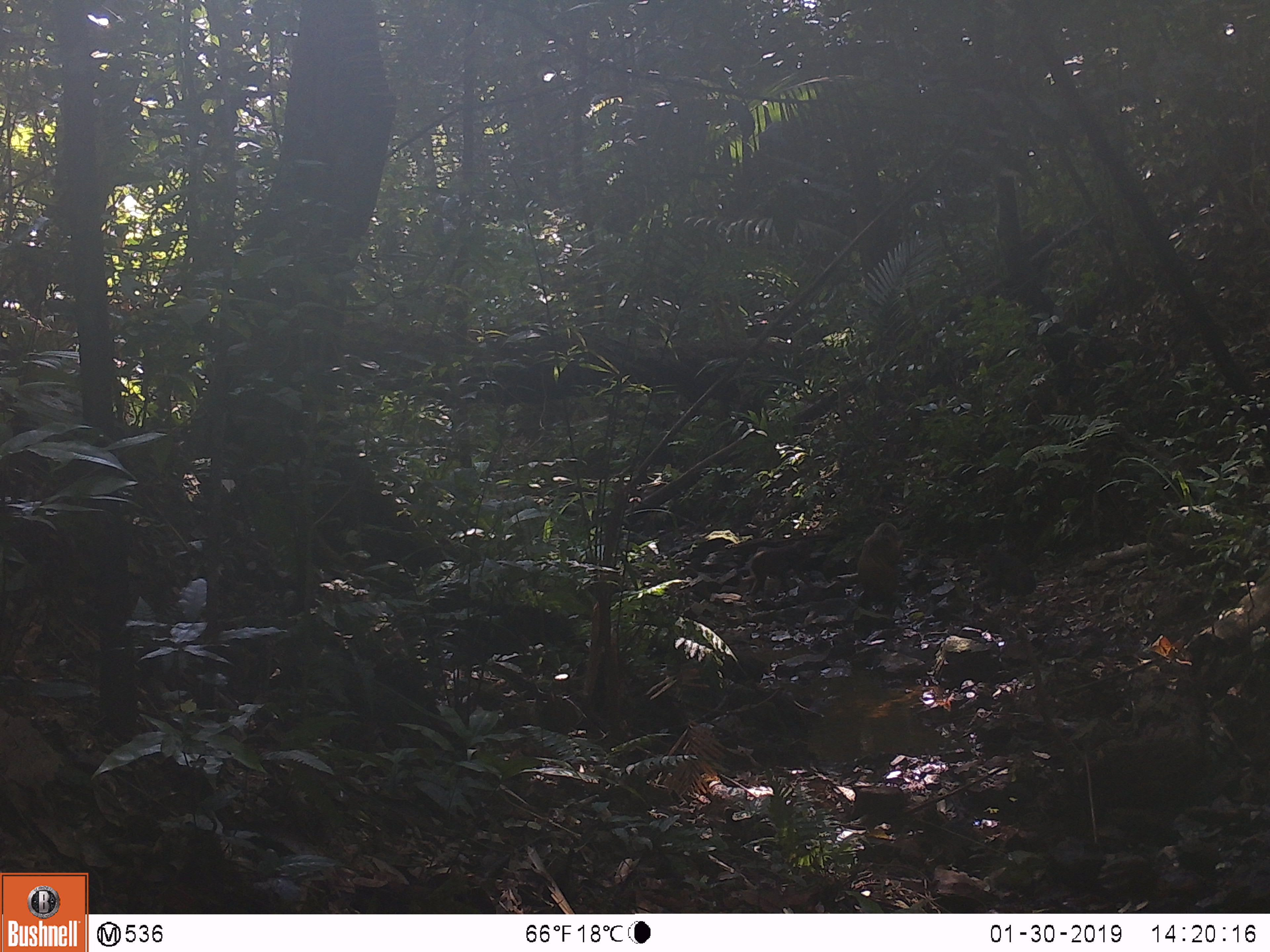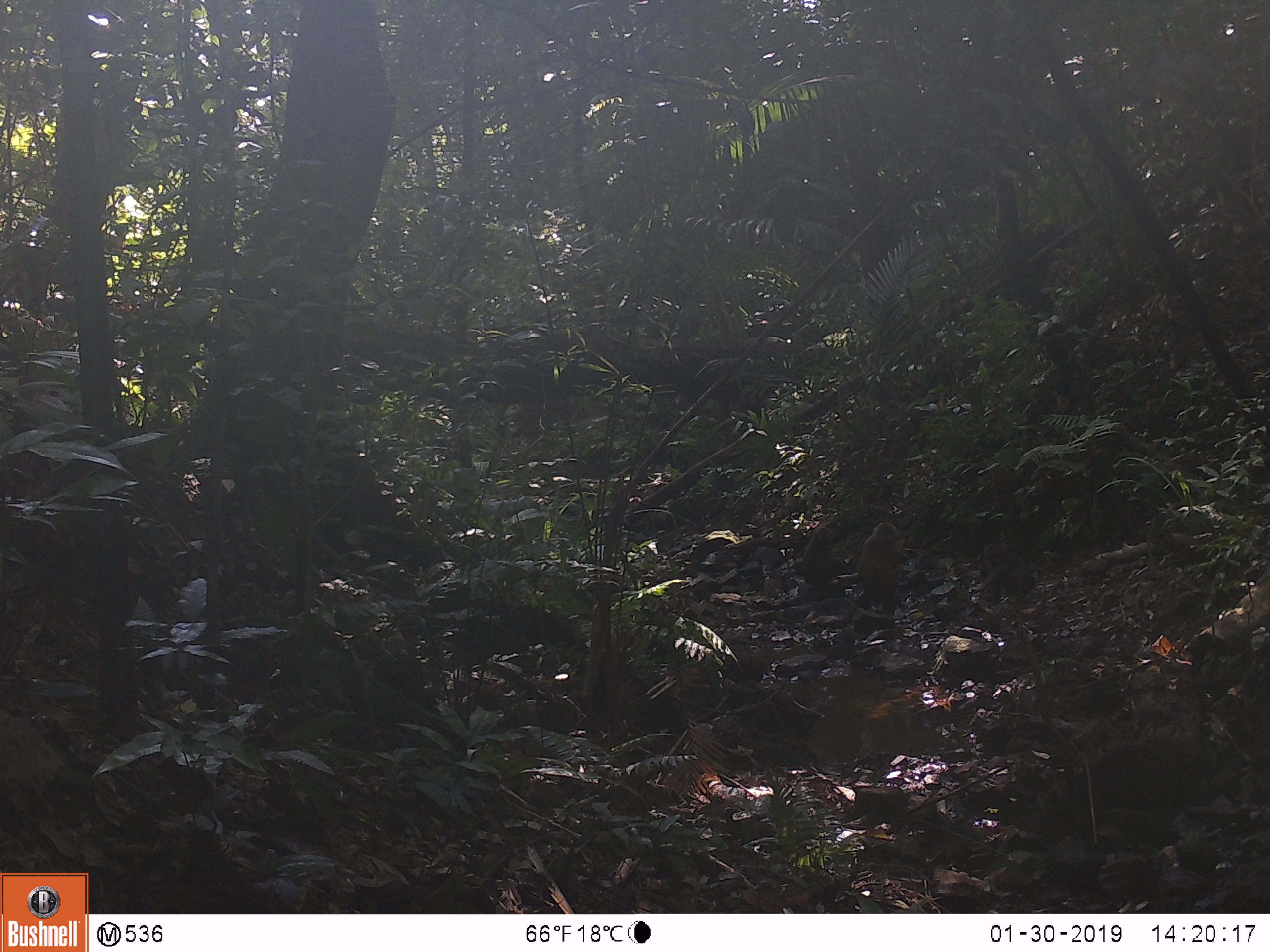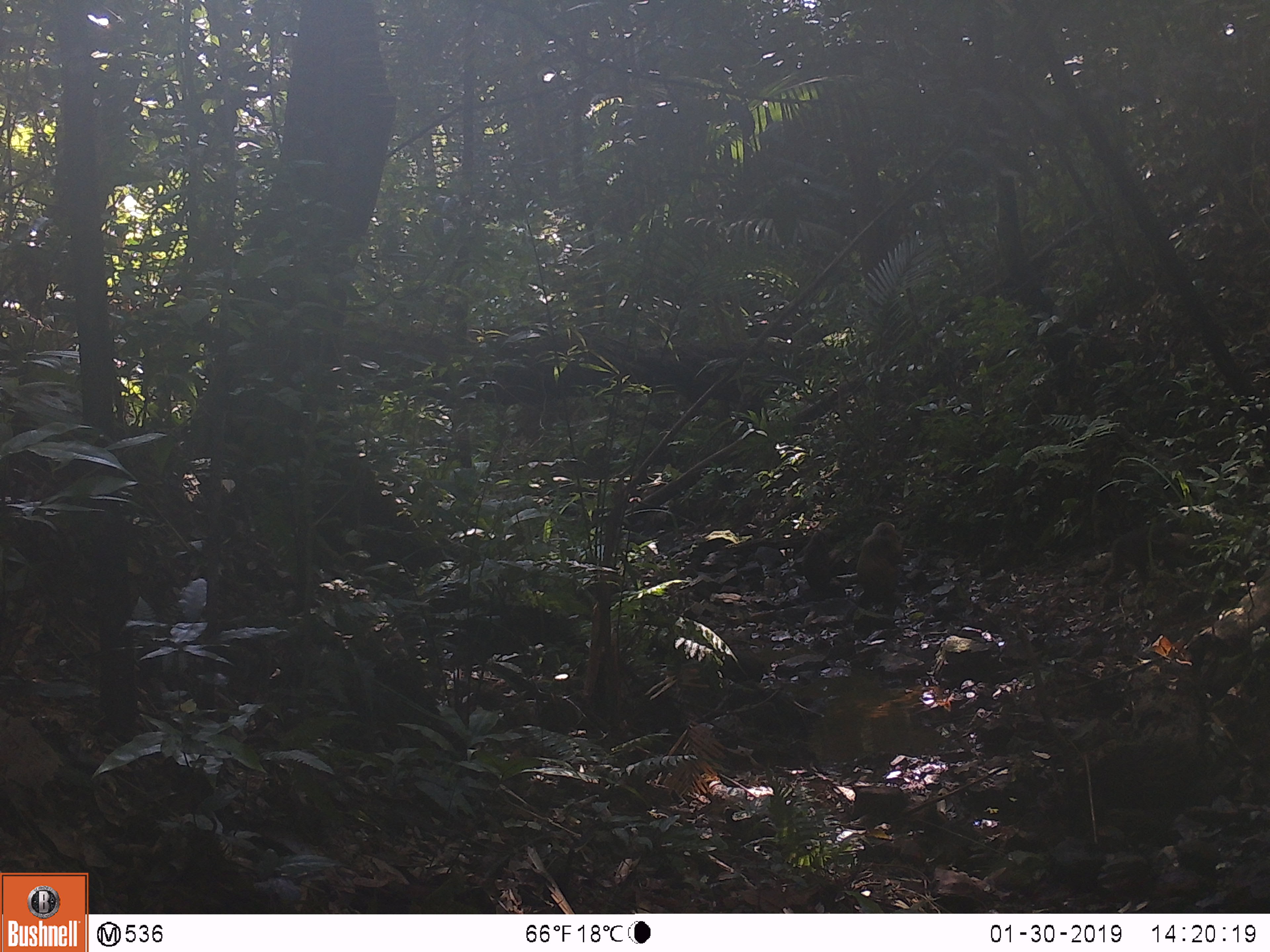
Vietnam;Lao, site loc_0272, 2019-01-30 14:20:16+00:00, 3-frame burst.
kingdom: Animalia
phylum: Chordata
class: Mammalia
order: Primates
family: Cercopithecidae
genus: Macaca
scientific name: Macaca arctoides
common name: stump-tailed macaque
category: stump tailed macaque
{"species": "stump tailed macaque (stump-tailed macaque) (Macaca arctoides)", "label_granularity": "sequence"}